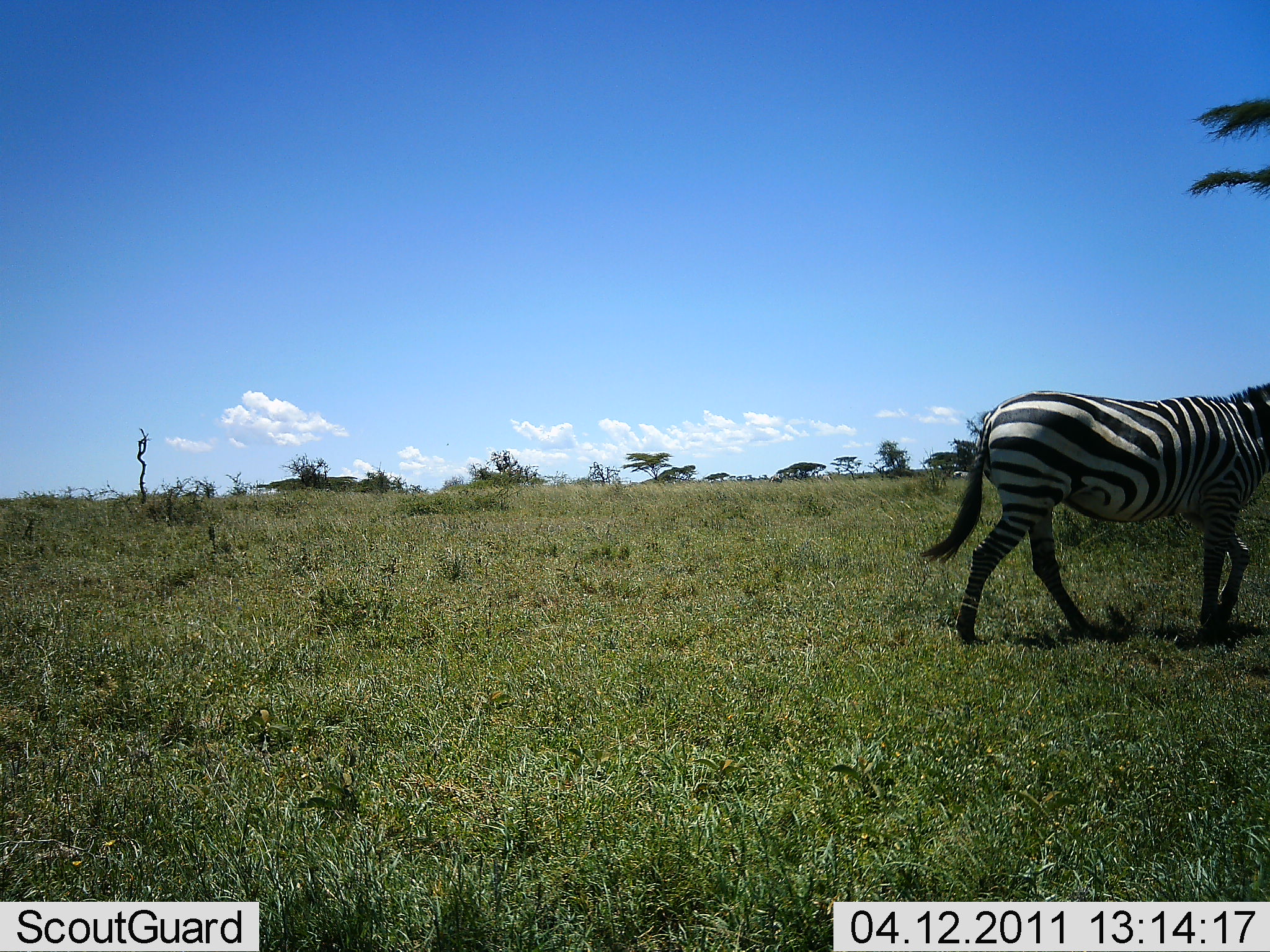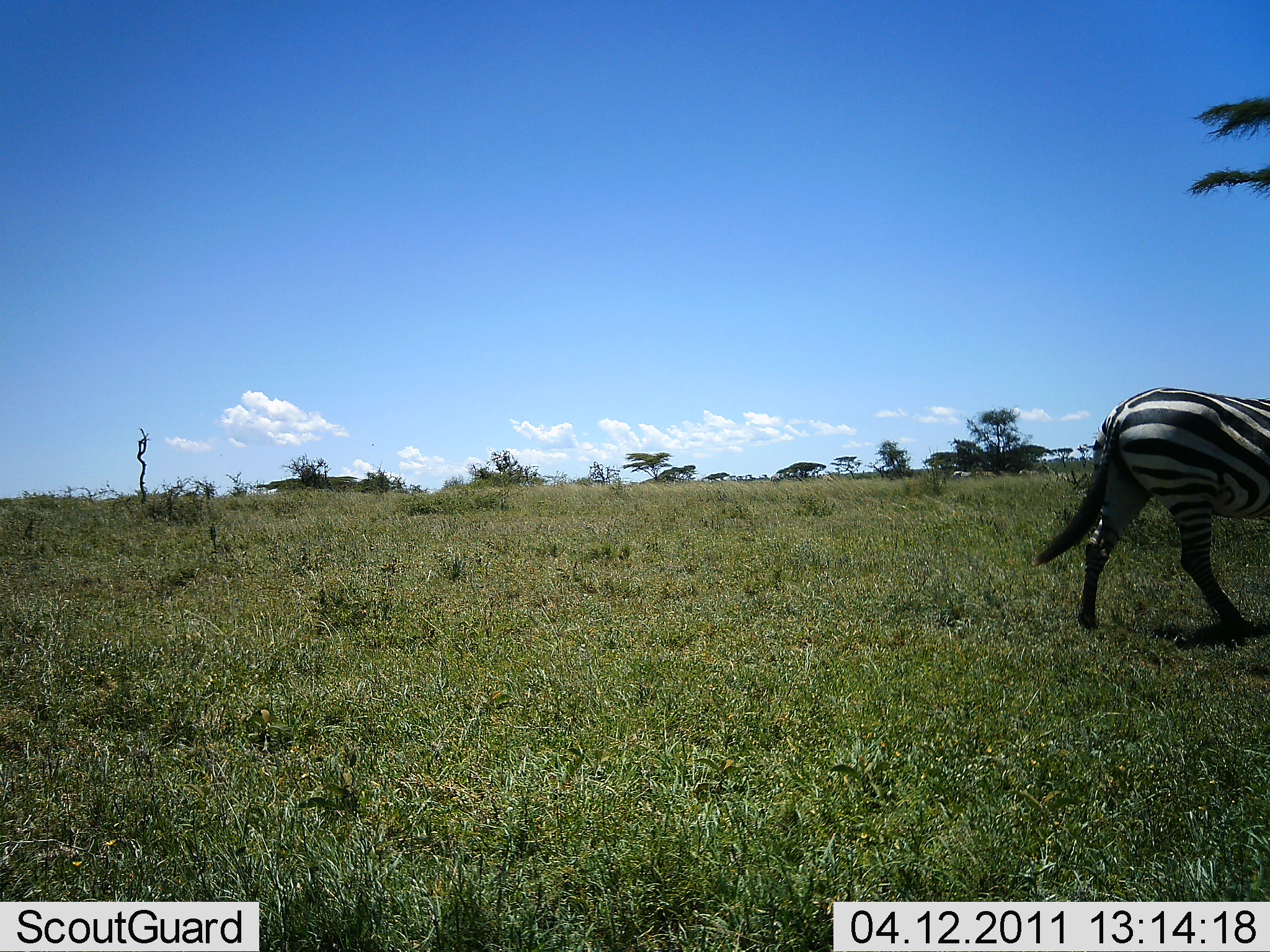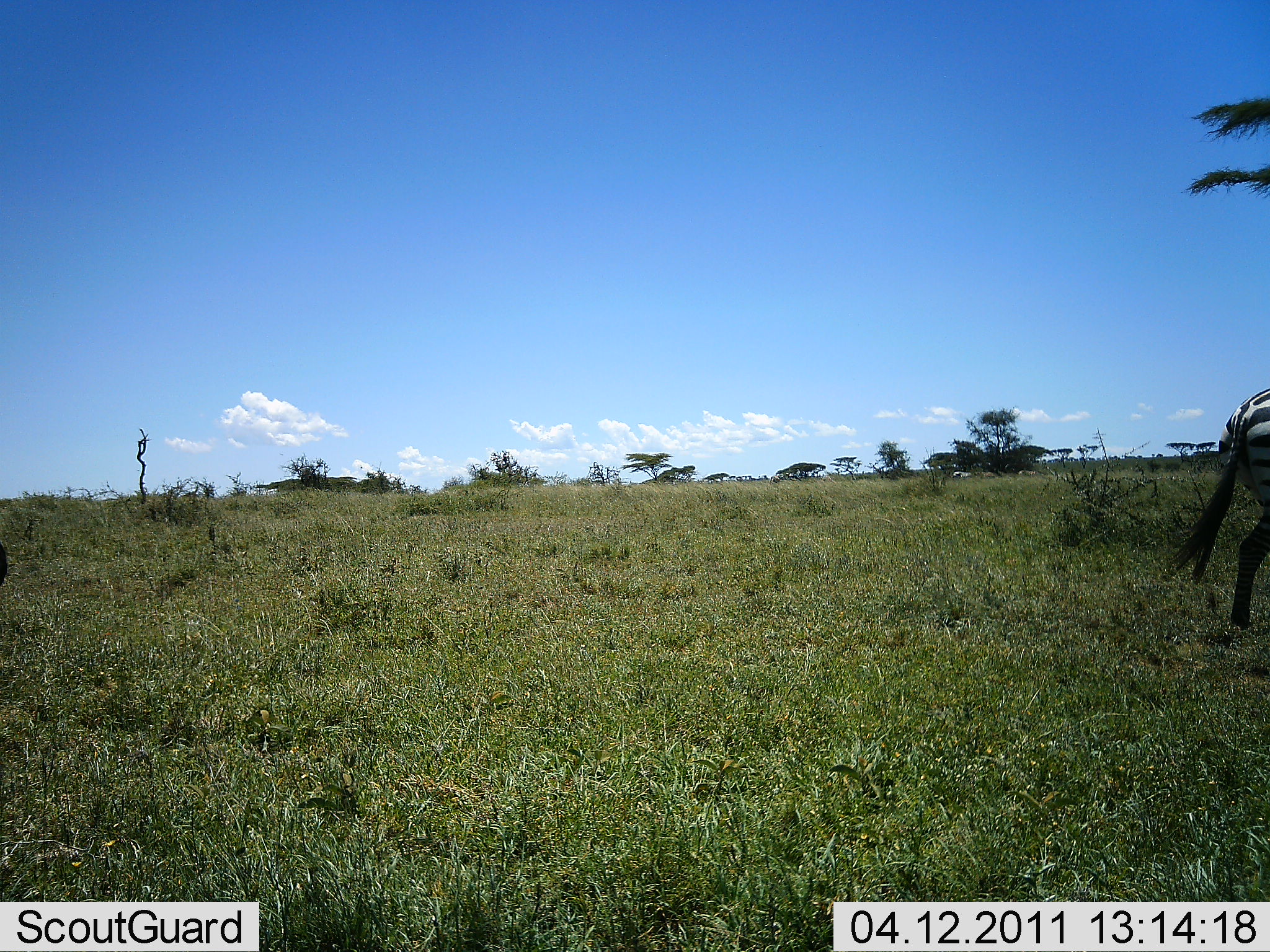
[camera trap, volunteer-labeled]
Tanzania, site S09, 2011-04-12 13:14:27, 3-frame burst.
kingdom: Animalia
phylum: Chordata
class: Mammalia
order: Perissodactyla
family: Equidae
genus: Equus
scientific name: Equus quagga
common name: plains zebra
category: zebra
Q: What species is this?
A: Zebra (plains zebra) (Equus quagga).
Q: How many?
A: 1.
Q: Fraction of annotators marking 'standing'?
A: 0%.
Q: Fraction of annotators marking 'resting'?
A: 0%.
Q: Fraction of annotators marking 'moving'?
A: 100%.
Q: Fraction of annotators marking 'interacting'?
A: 0%.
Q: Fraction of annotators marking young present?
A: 0%.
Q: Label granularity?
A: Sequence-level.